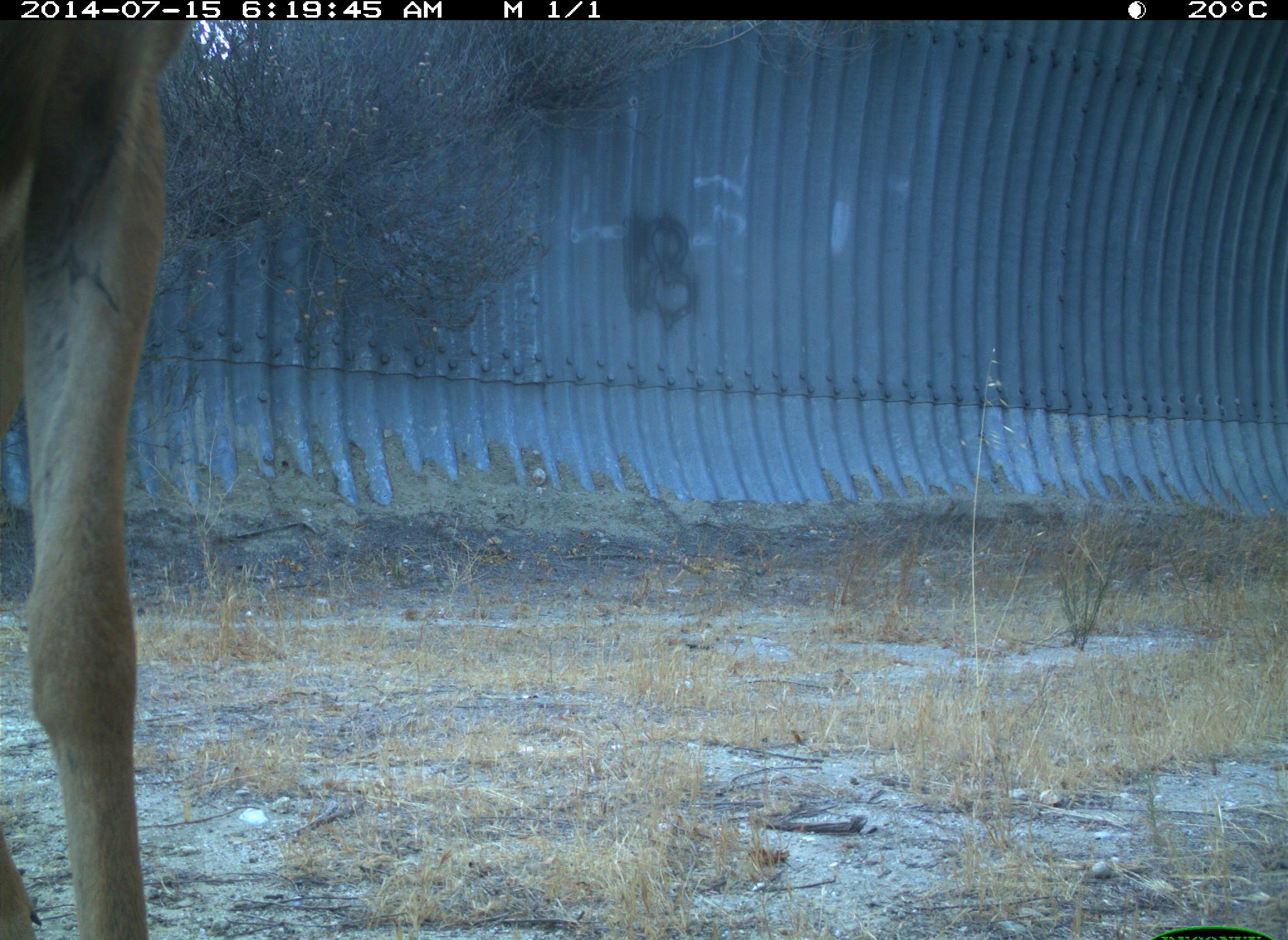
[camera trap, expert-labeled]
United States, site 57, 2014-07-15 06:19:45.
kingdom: Animalia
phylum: Chordata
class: Mammalia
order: Artiodactyla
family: Cervidae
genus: Odocoileus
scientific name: Odocoileus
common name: deer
Deer (Odocoileus).